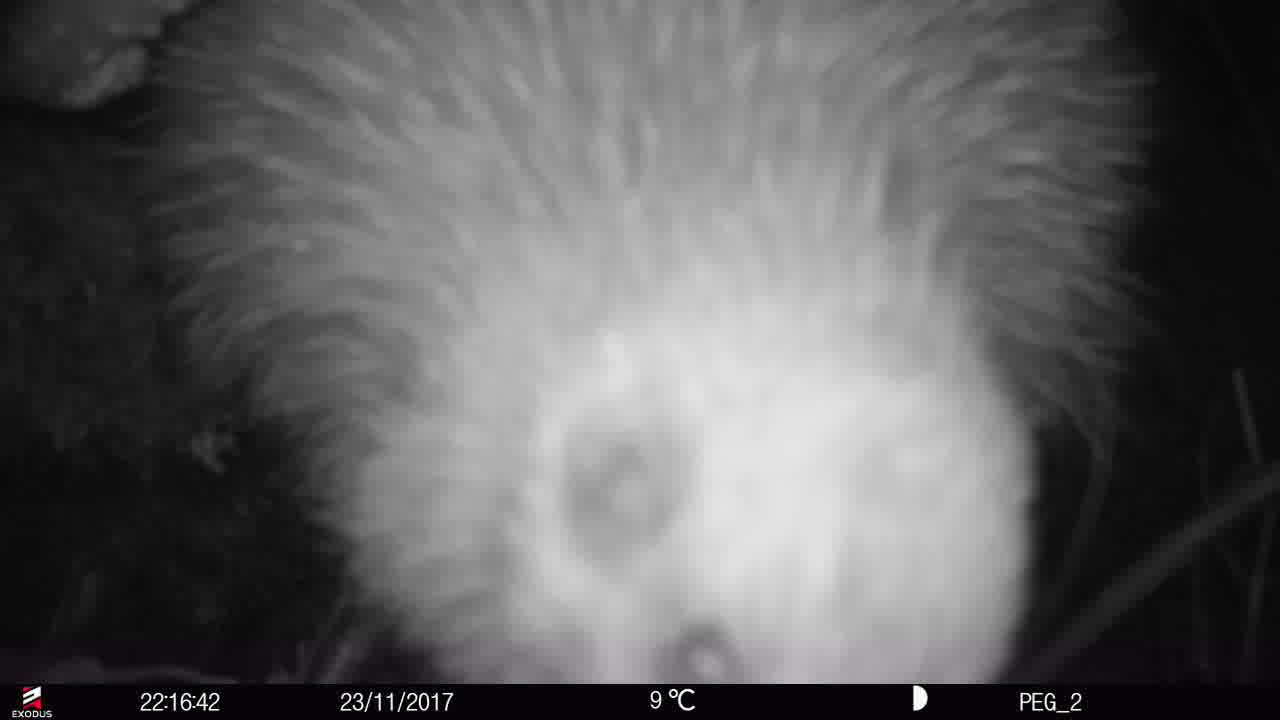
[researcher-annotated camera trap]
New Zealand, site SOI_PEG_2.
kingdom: Animalia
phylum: Chordata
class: Aves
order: Apterygiformes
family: Apterygidae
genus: Apteryx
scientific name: Apteryx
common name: kiwi